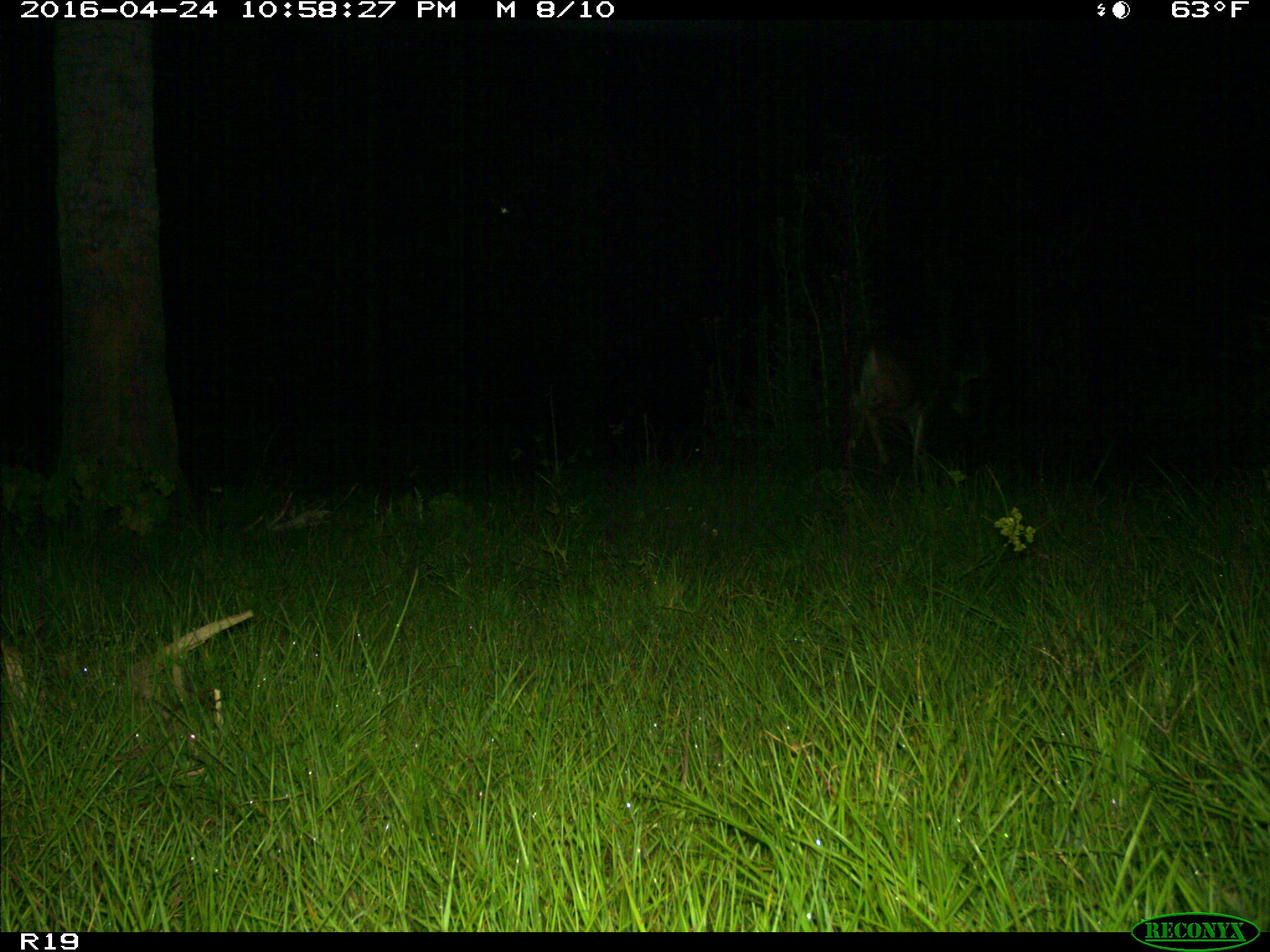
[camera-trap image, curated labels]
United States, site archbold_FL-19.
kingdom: Animalia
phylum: Chordata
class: Mammalia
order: Artiodactyla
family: Cervidae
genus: Odocoileus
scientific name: Odocoileus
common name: deer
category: unidentified deer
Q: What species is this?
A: Unidentified deer (deer) (Odocoileus).